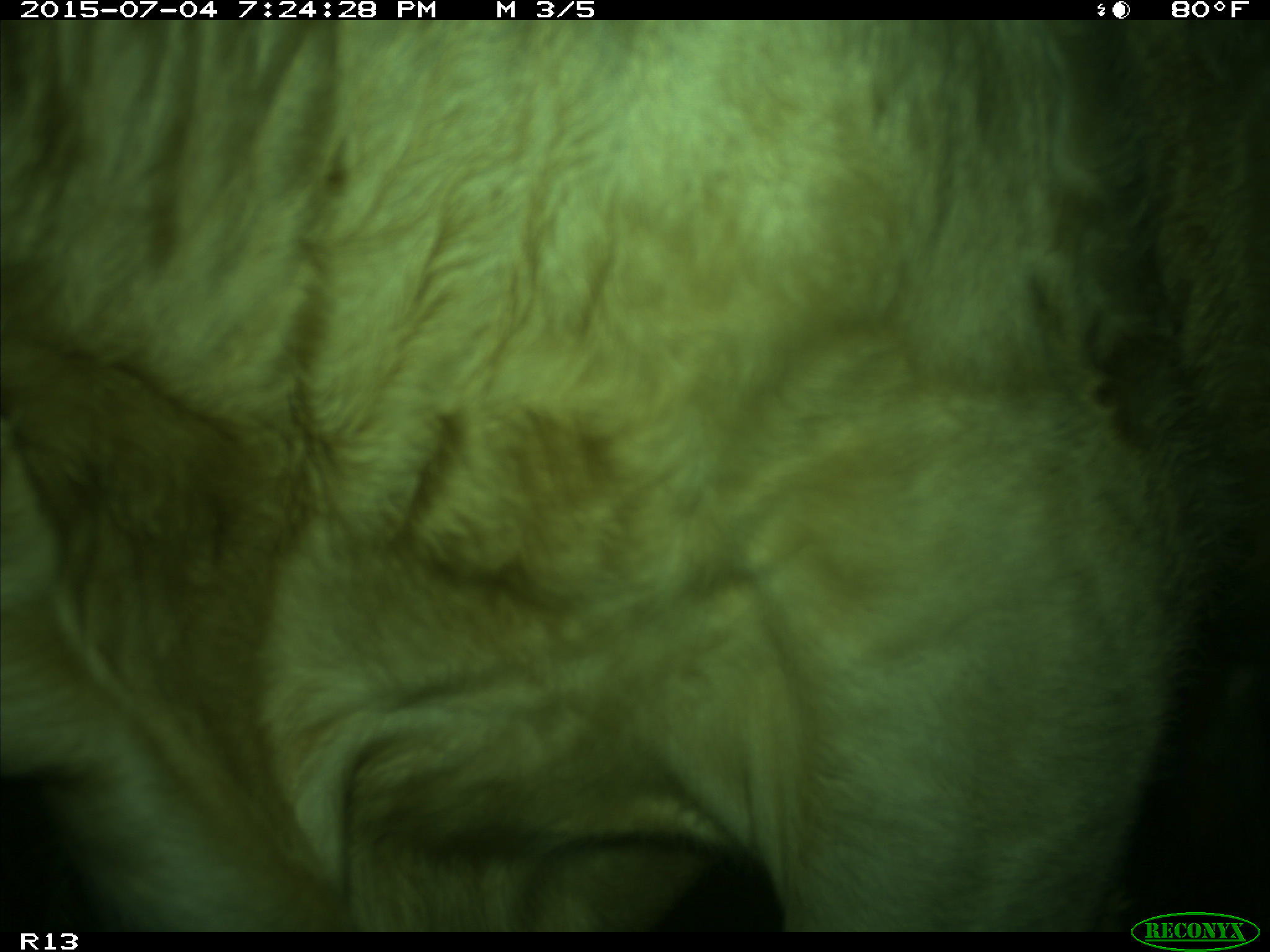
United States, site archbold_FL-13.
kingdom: Animalia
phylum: Chordata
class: Mammalia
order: Artiodactyla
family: Bovidae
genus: Bos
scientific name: Bos taurus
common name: domestic cow